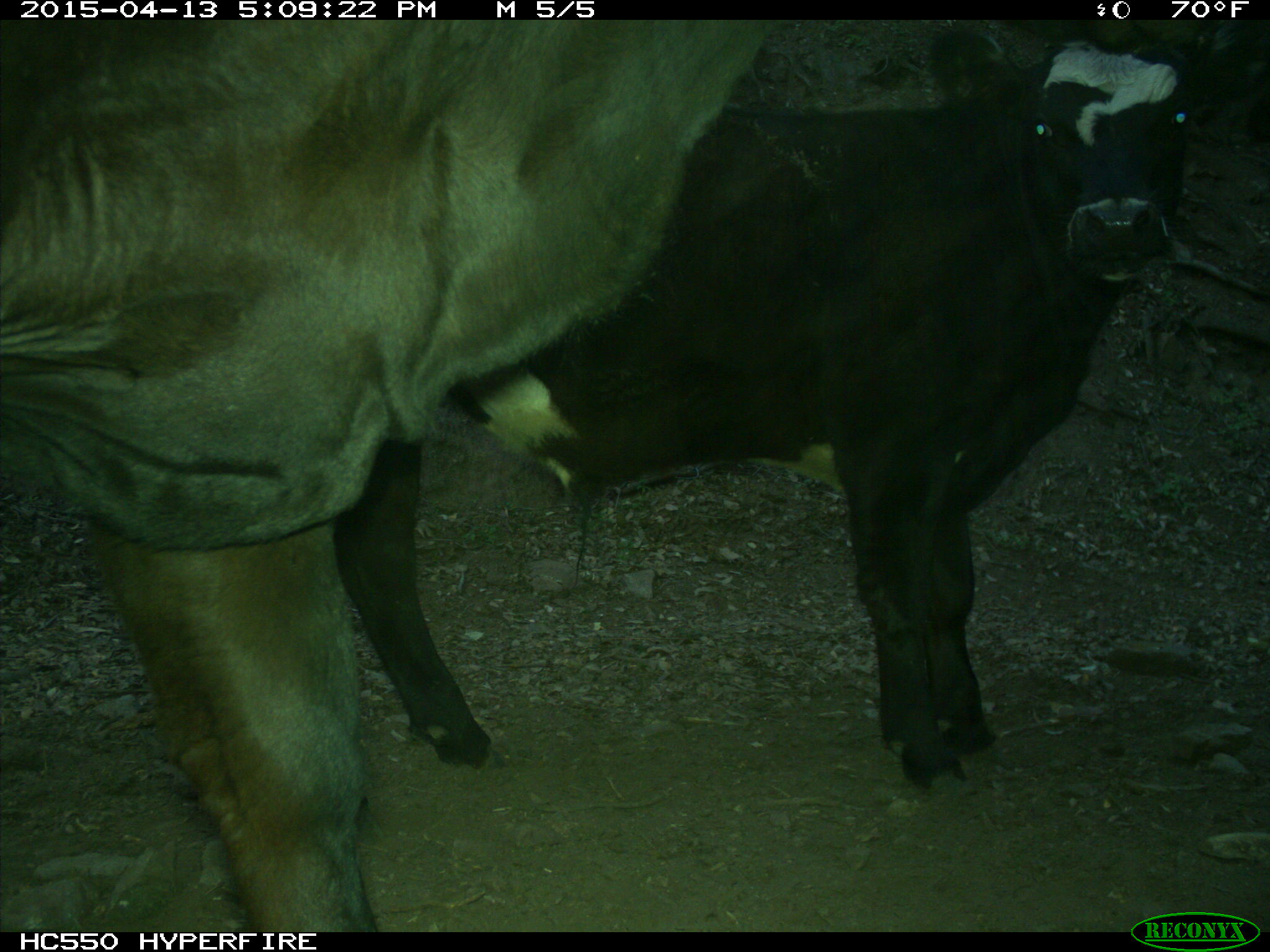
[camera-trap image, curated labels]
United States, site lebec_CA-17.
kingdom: Animalia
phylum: Chordata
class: Mammalia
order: Artiodactyla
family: Bovidae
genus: Bos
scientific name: Bos taurus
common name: domestic cow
Bos taurus (domestic cow).